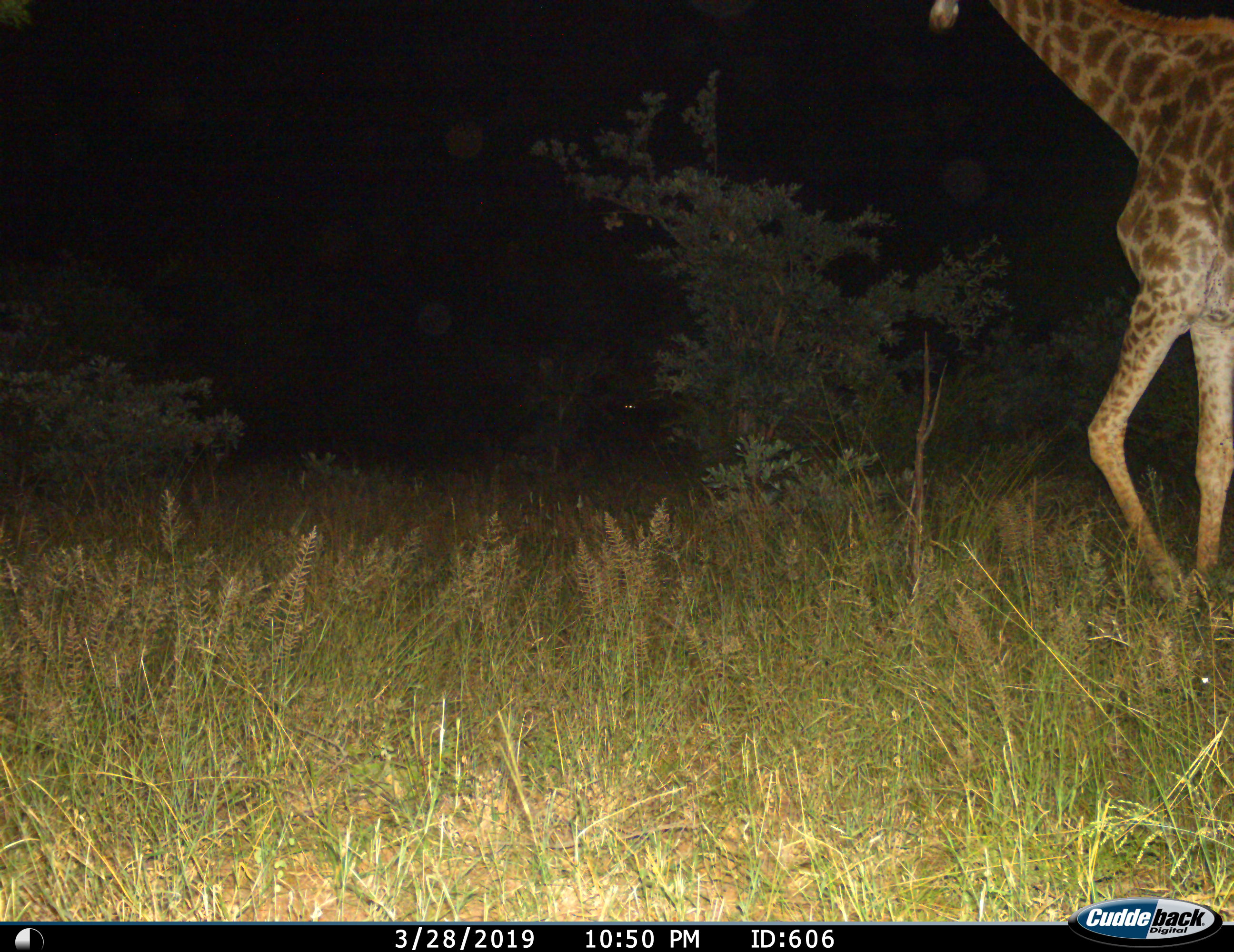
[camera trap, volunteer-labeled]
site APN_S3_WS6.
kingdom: Animalia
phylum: Chordata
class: Mammalia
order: Artiodactyla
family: Giraffidae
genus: Giraffa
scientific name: Giraffa camelopardalis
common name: giraffe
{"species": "giraffe (Giraffa camelopardalis)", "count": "1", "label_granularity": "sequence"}